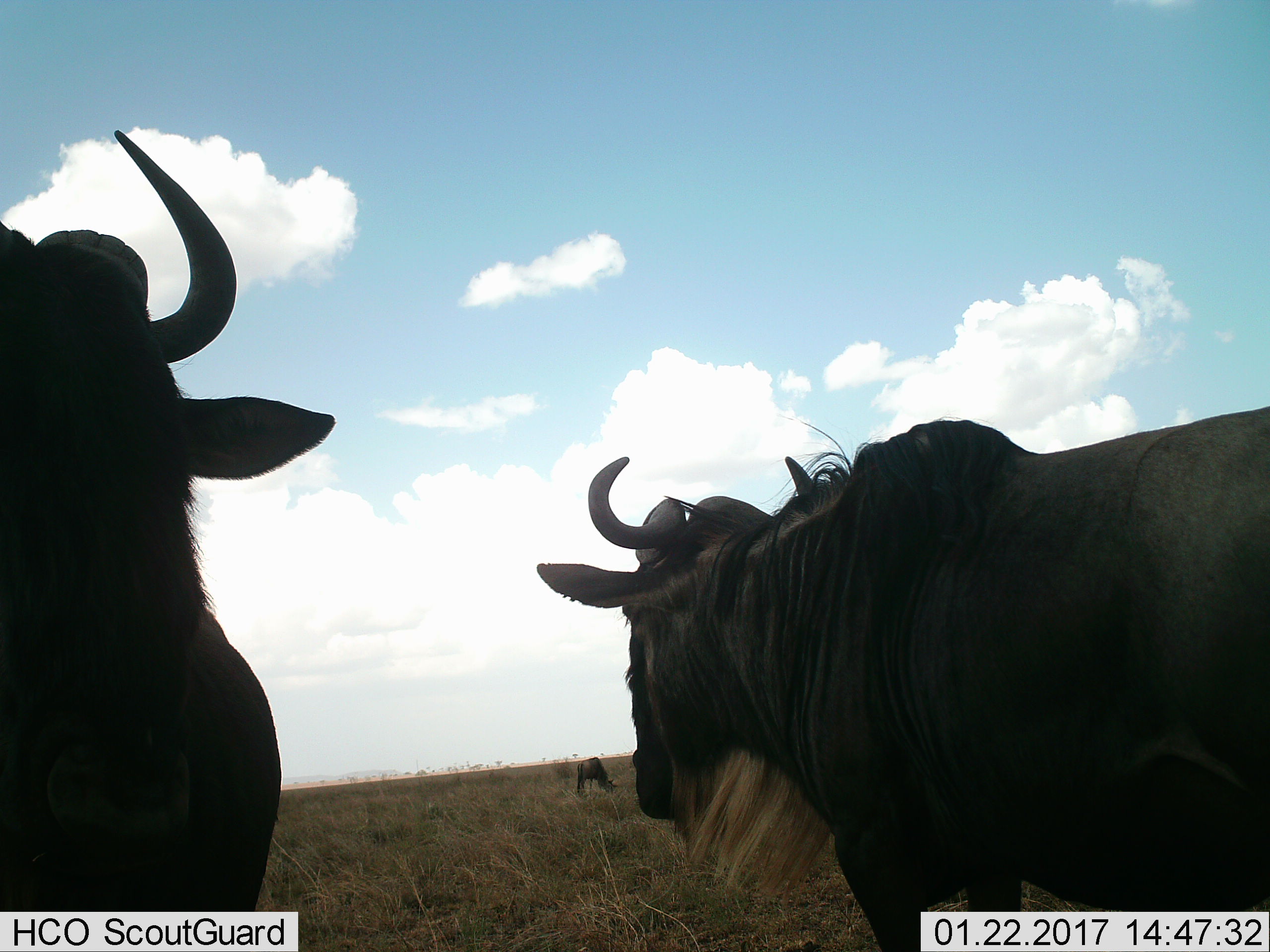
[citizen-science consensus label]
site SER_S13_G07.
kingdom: Animalia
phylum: Chordata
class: Mammalia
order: Artiodactyla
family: Bovidae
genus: Connochaetes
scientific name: Connochaetes taurinus taurinus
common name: blue wildebeest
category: wildebeestblue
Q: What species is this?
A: Wildebeestblue (blue wildebeest) (Connochaetes taurinus taurinus).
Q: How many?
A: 3.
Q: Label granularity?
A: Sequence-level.